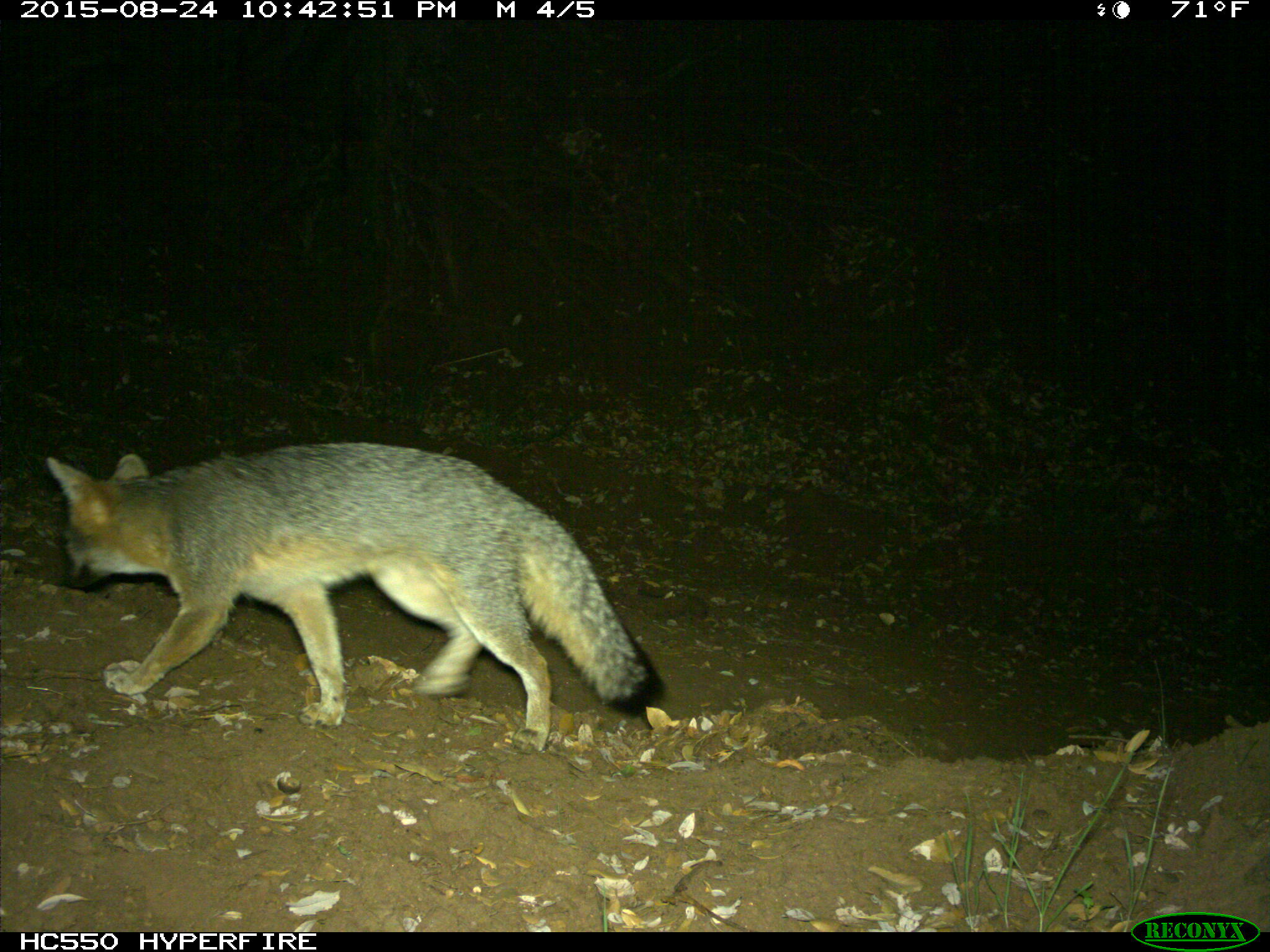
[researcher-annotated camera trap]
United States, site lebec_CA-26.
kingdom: Animalia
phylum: Chordata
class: Mammalia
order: Carnivora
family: Canidae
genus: Urocyon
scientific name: Urocyon cinereoargenteus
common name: gray fox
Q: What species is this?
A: Urocyon cinereoargenteus (gray fox).